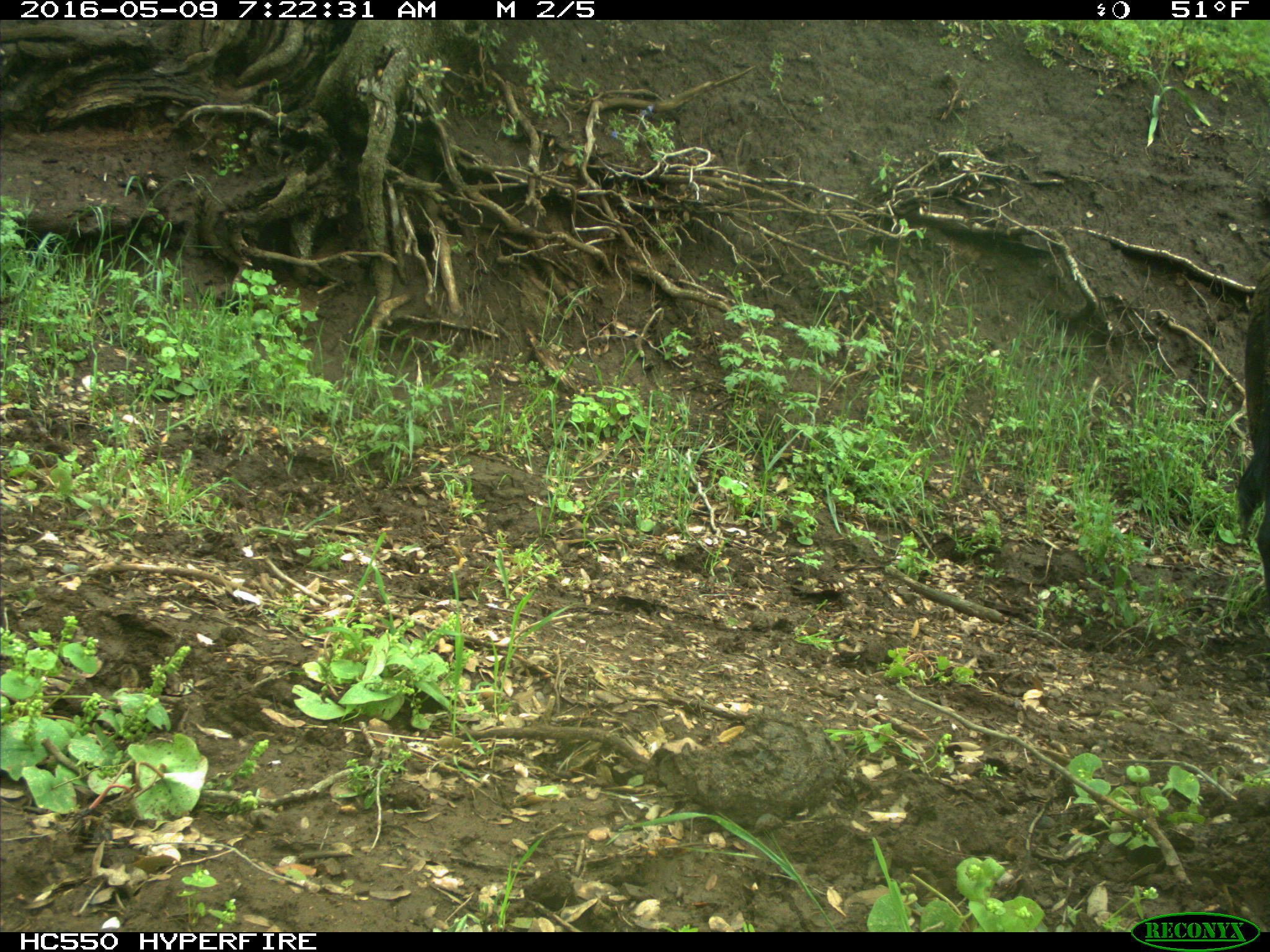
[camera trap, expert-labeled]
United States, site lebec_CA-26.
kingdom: Animalia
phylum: Chordata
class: Mammalia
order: Artiodactyla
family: Bovidae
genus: Bos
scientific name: Bos taurus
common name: domestic cow